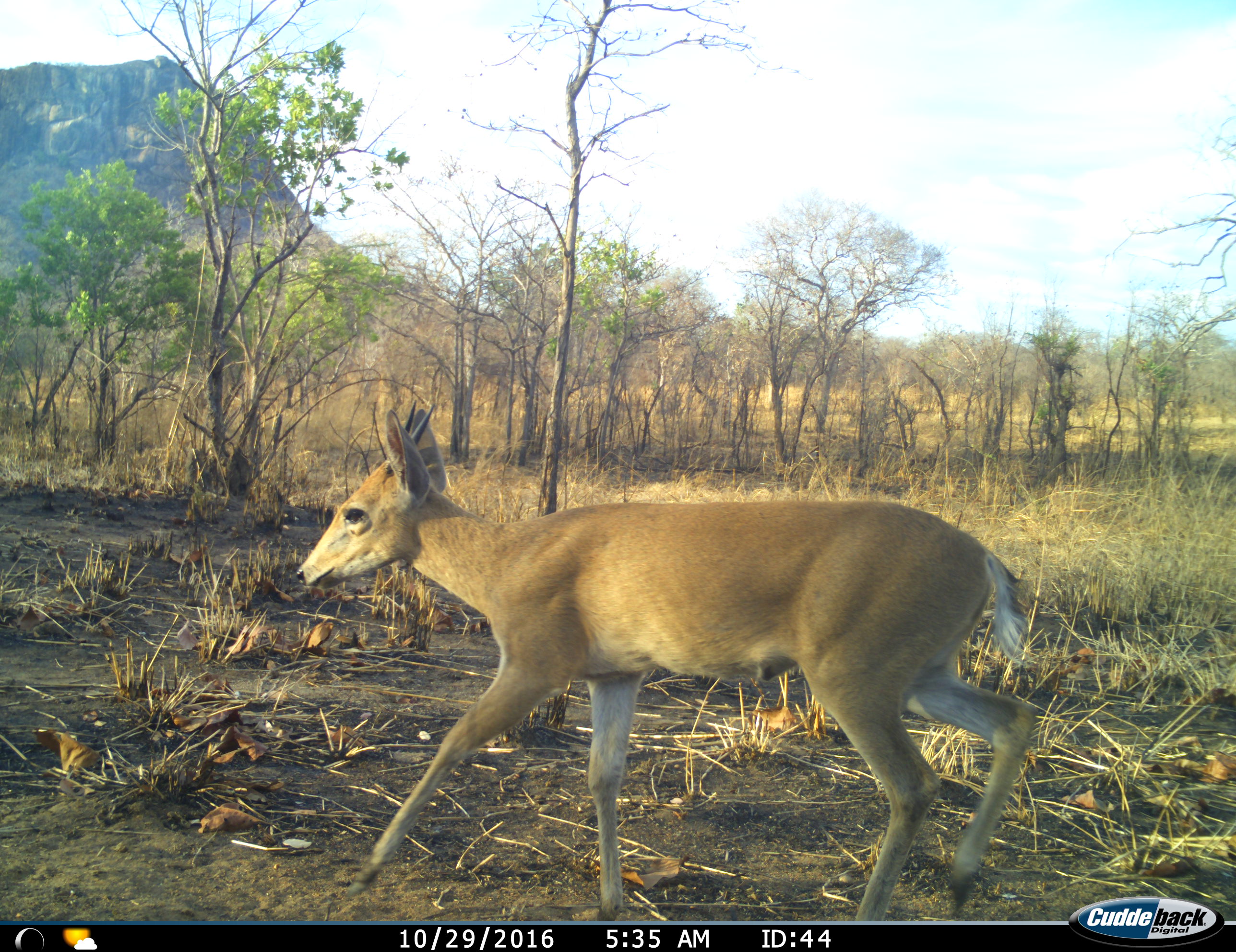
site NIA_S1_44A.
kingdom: Animalia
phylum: Chordata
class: Mammalia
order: Artiodactyla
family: Bovidae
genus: Sylvicapra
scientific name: Sylvicapra grimmia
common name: common duiker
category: duikercommongrey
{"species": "duikercommongrey (common duiker) (Sylvicapra grimmia)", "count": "1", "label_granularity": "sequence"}